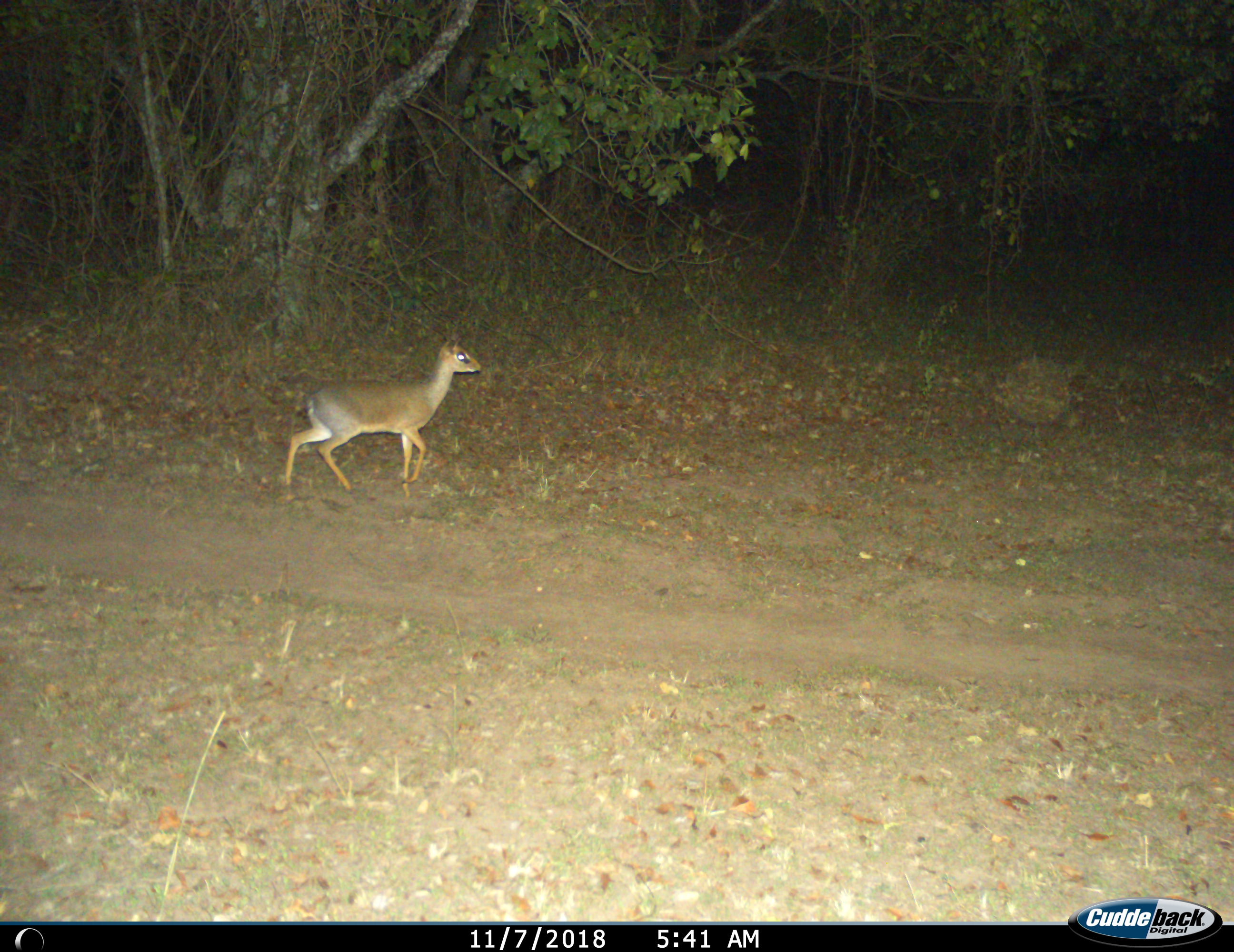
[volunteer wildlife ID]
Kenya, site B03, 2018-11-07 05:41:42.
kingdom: Animalia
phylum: Chordata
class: Mammalia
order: Artiodactyla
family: Bovidae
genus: Madoqua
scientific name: Madoqua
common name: dikdik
Dikdik (Madoqua), count 1. Behavior (volunteer vote fractions): standing 25%, resting 0%, moving 75%, interacting 0%. Young present (vote fraction): 12%. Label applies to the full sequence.